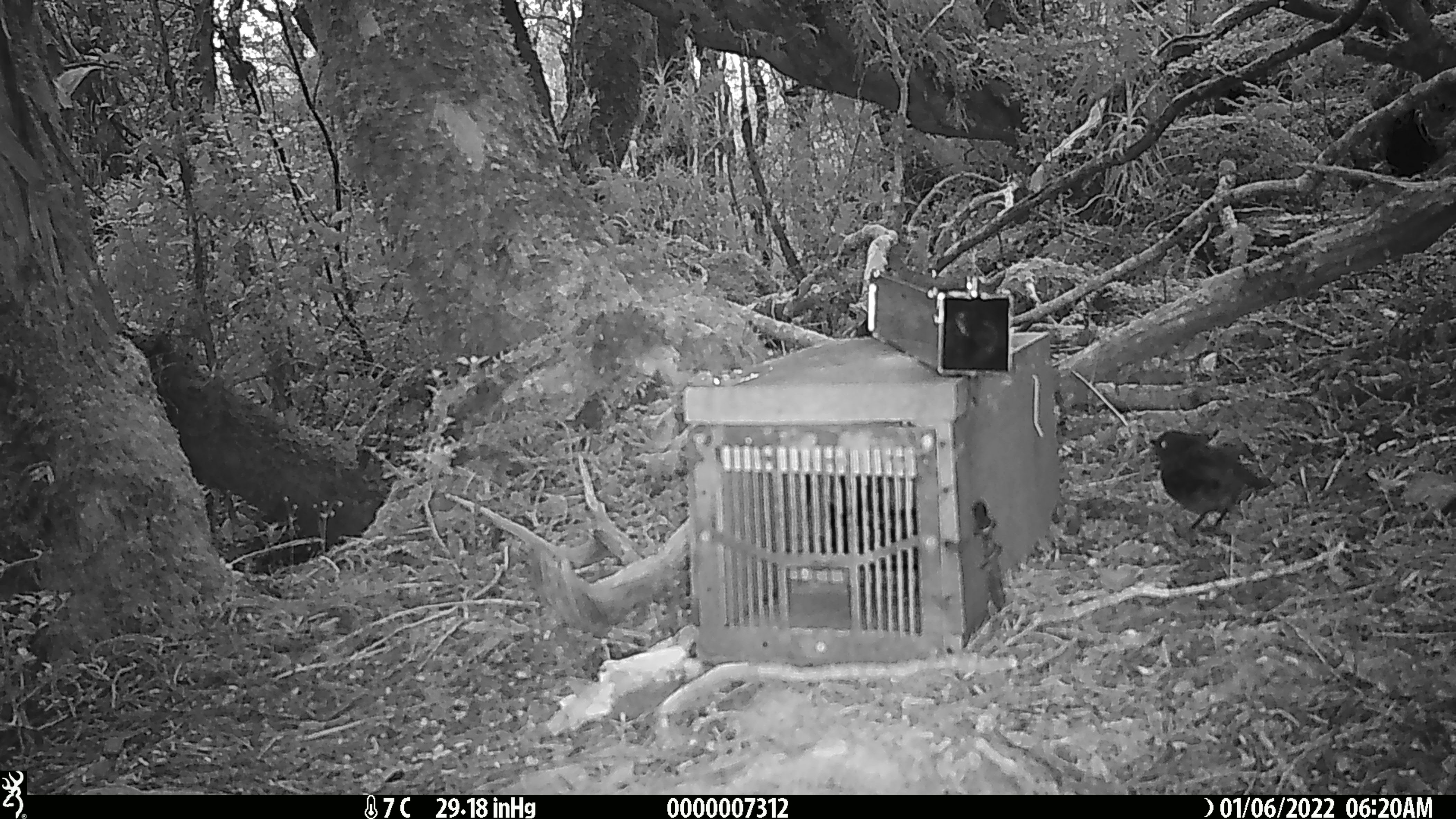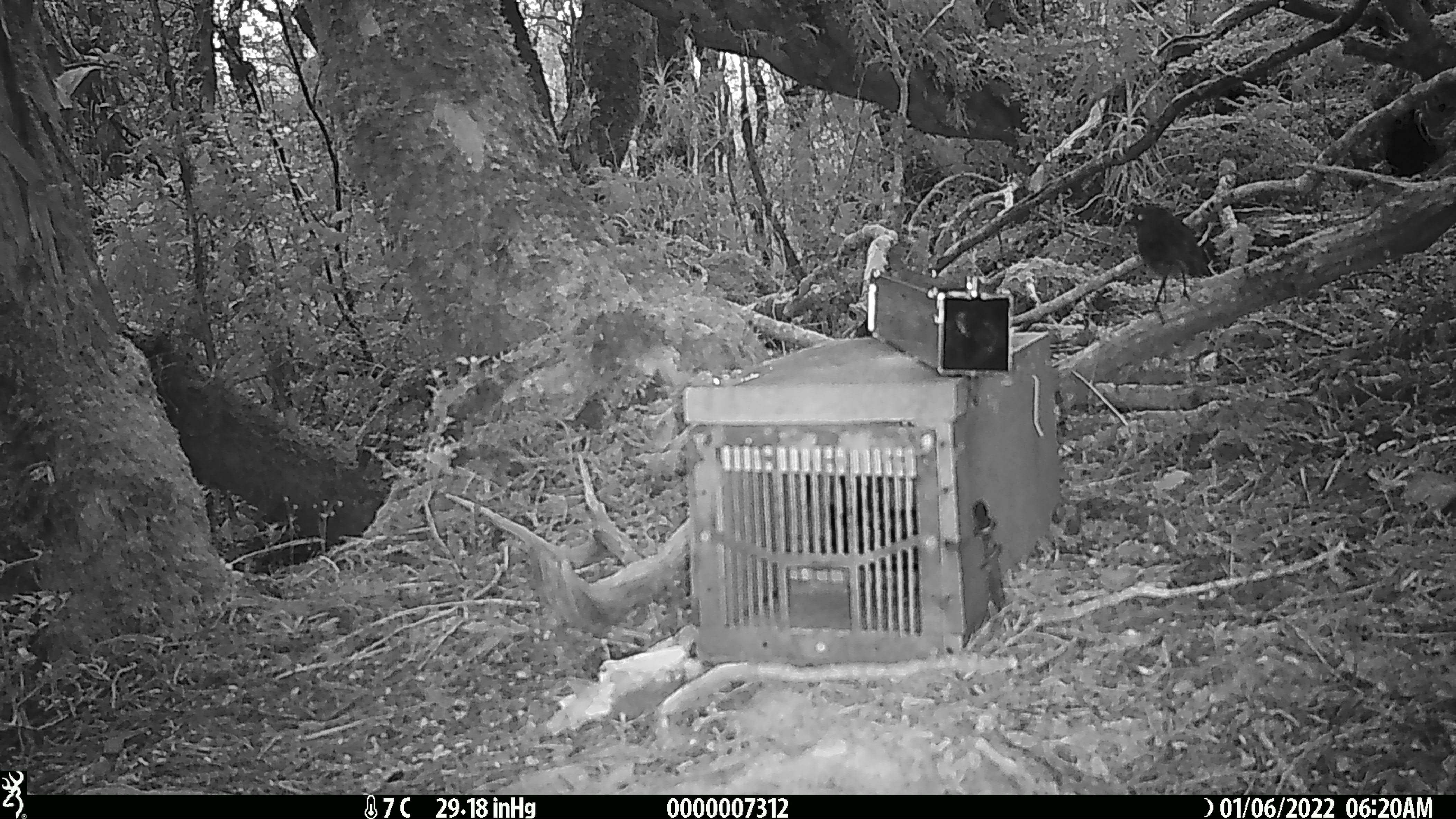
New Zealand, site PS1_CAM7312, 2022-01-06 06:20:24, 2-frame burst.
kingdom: Animalia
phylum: Chordata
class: Aves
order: Passeriformes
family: Petroicidae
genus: Petroica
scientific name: Petroica australis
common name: new zealand robin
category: robin